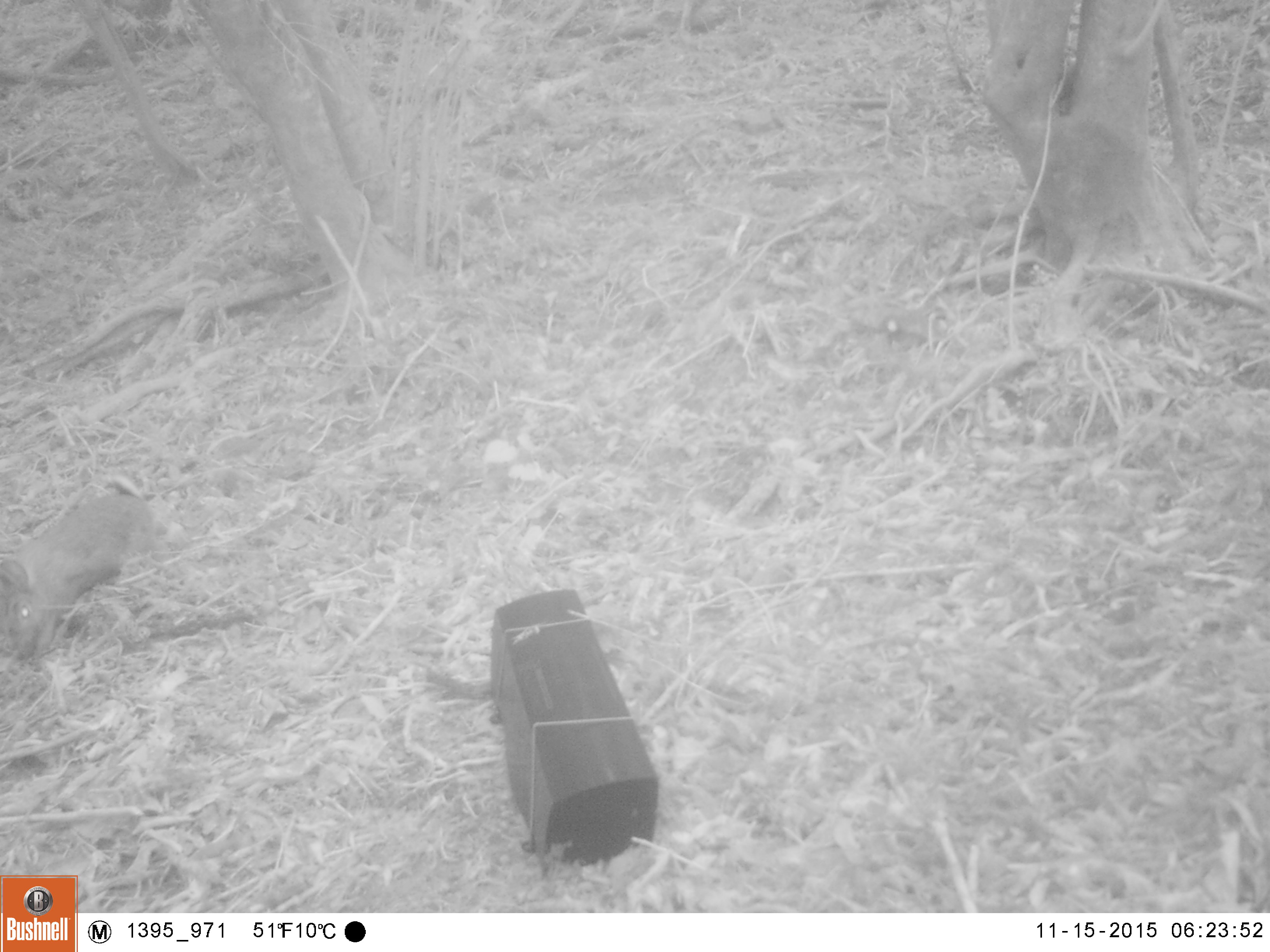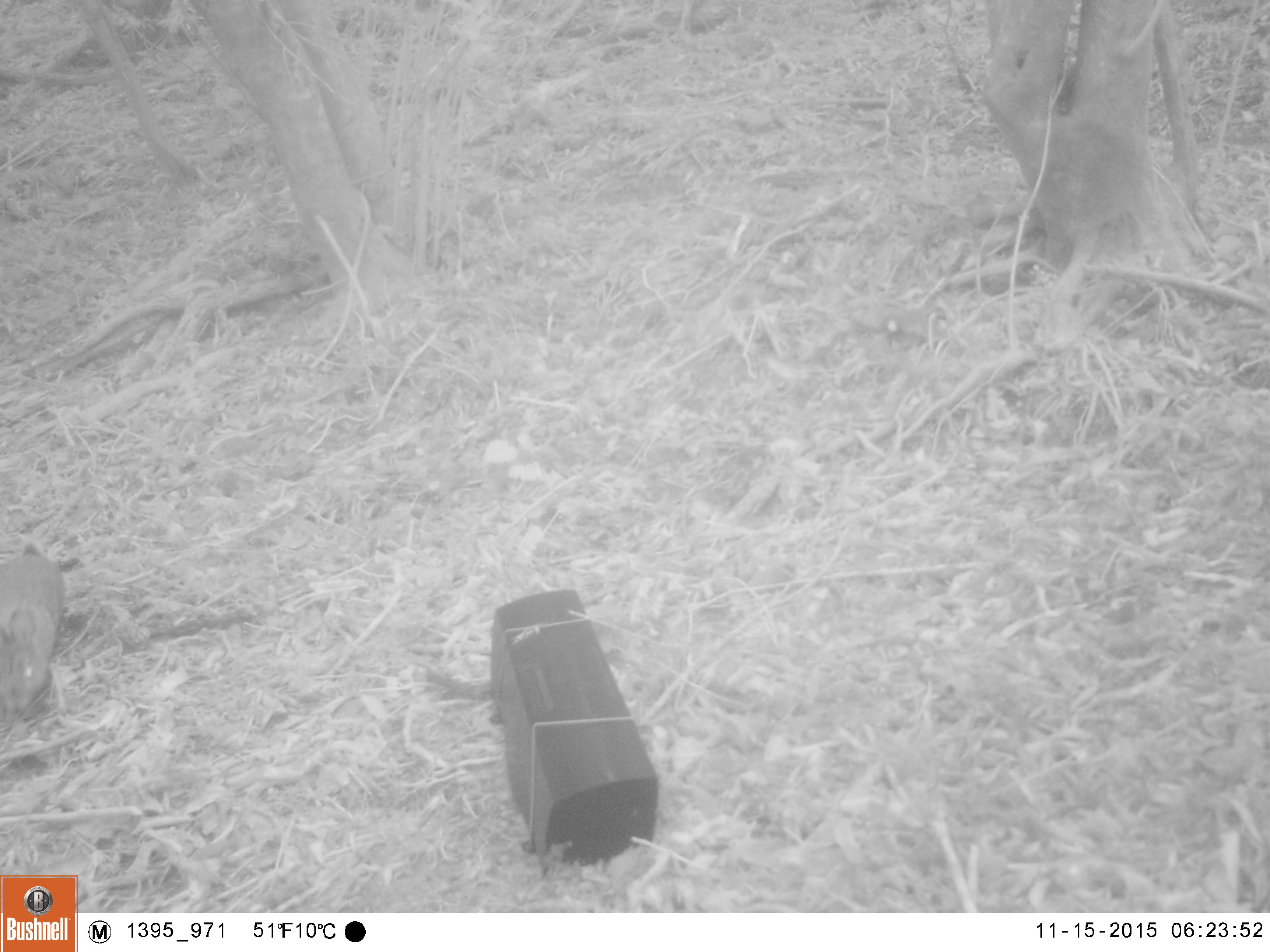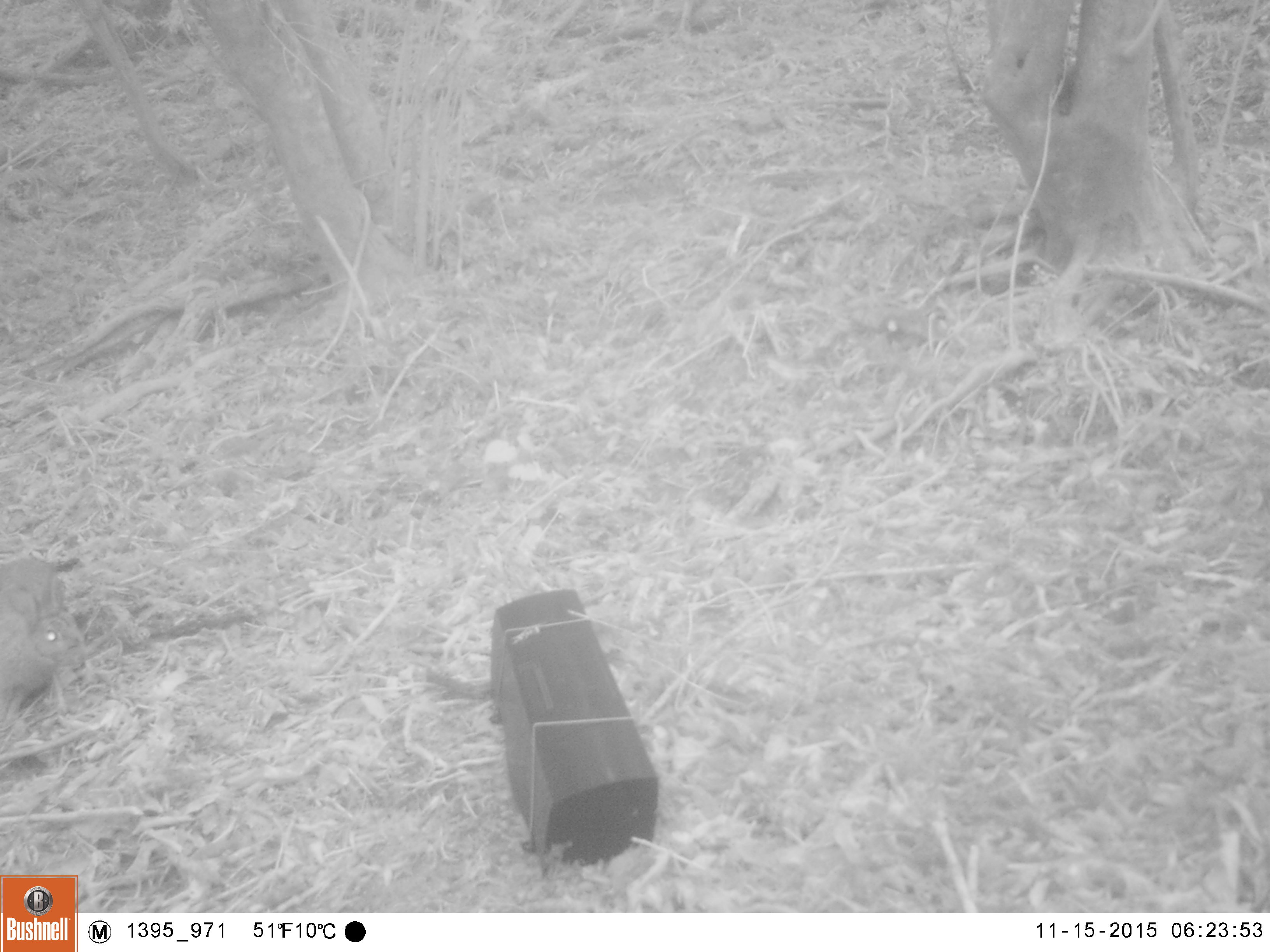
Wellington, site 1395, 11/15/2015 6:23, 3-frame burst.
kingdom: Animalia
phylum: Chordata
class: Mammalia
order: Lagomorpha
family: Leporidae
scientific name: Leporidae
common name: rabbit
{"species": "rabbit (Leporidae)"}